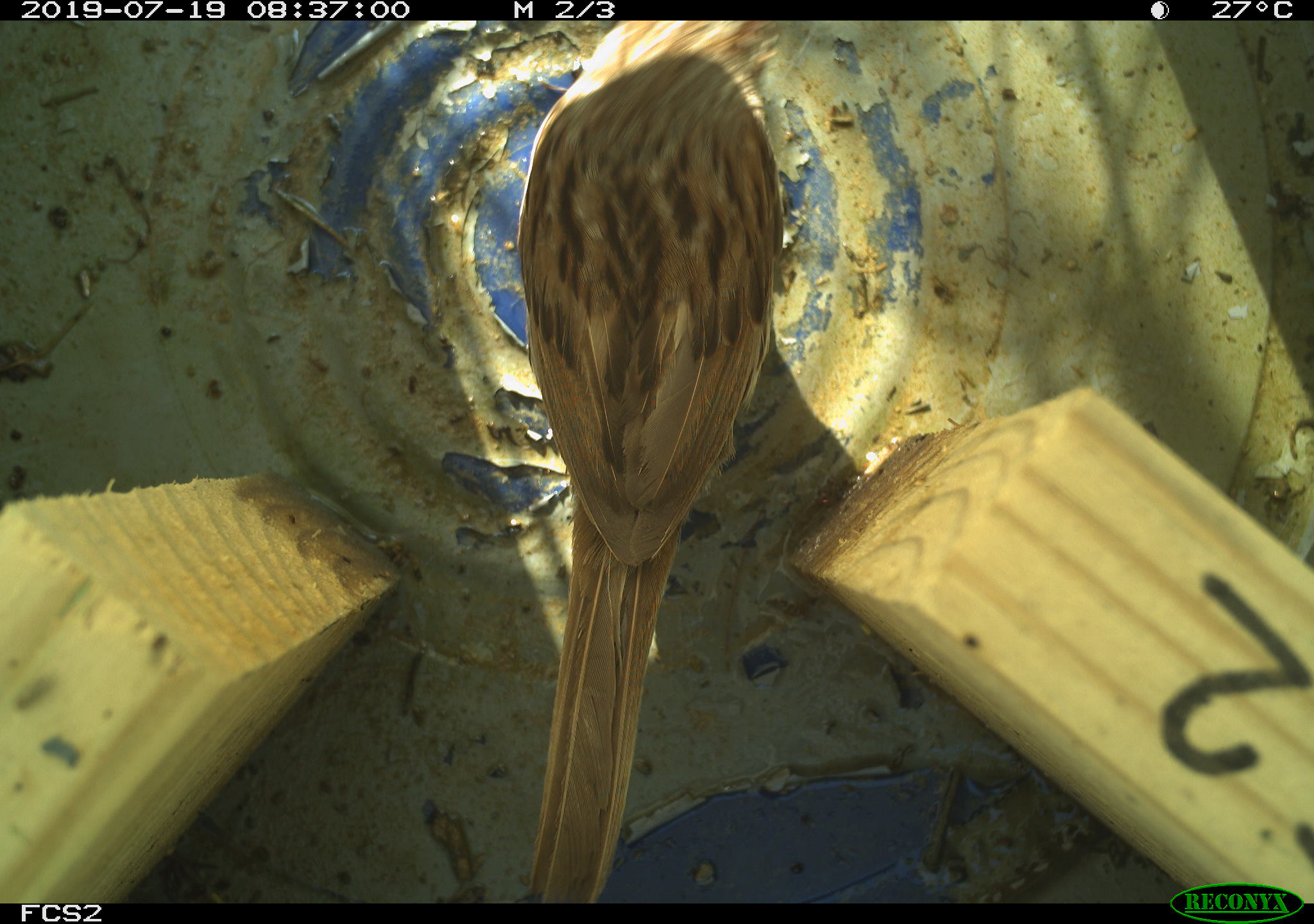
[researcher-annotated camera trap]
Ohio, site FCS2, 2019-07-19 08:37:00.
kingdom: Animalia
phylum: Chordata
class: Aves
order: Passeriformes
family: Passerellidae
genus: Melospiza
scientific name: Melospiza melodia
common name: song sparrow